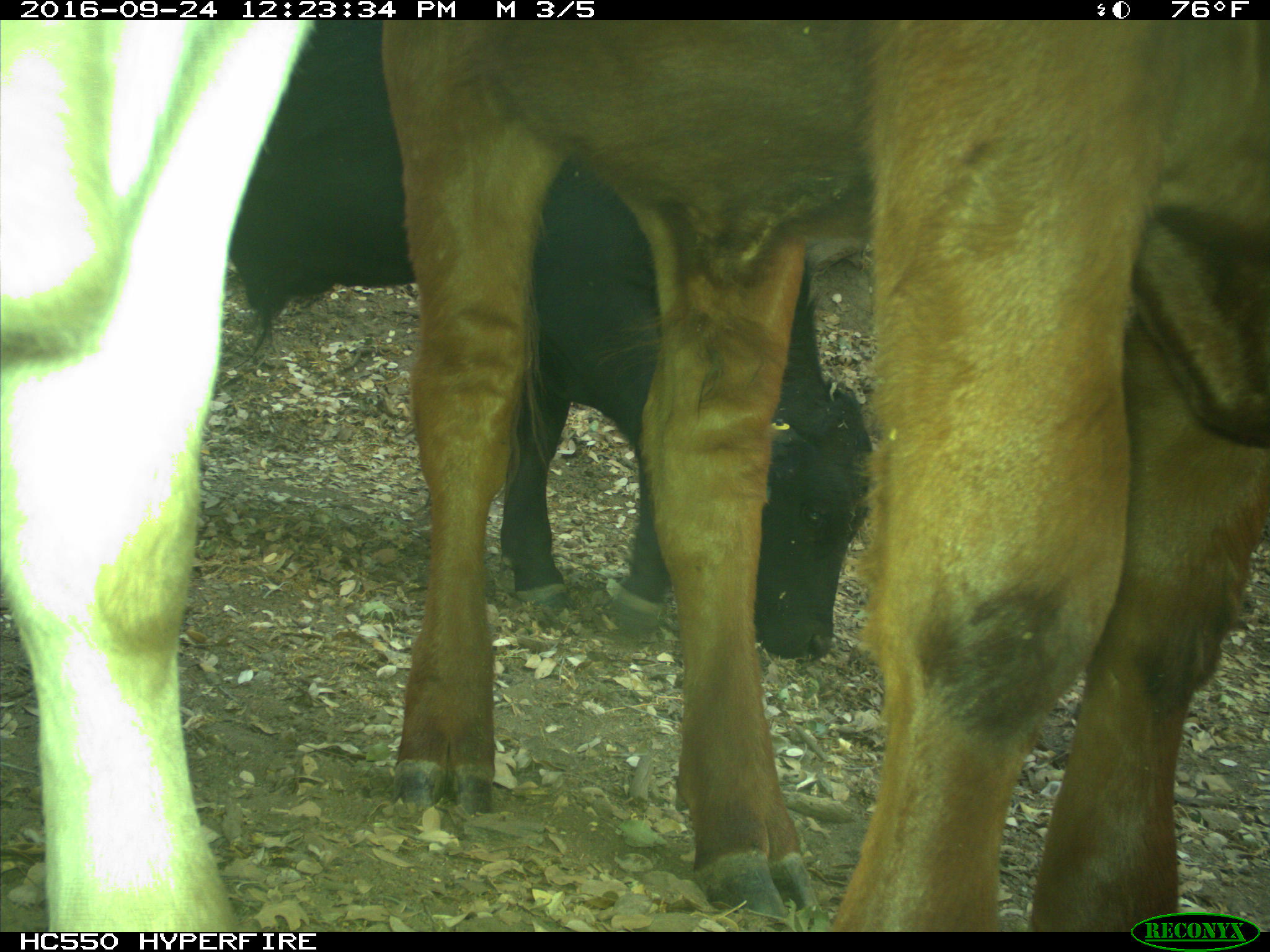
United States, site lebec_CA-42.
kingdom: Animalia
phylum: Chordata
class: Mammalia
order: Artiodactyla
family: Bovidae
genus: Bos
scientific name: Bos taurus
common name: domestic cow